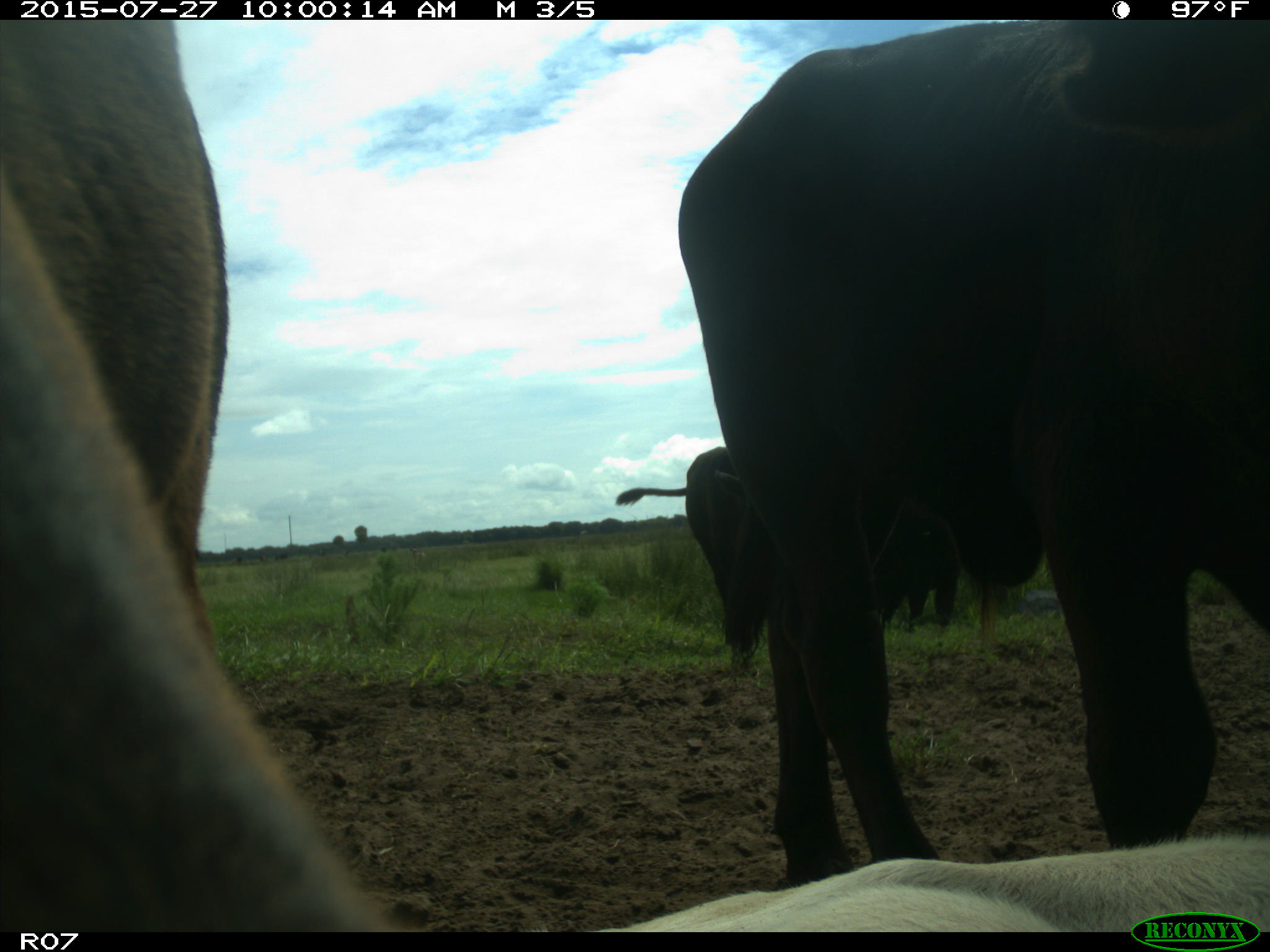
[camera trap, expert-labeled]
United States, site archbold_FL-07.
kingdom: Animalia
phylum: Chordata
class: Mammalia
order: Artiodactyla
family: Bovidae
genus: Bos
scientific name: Bos taurus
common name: domestic cow